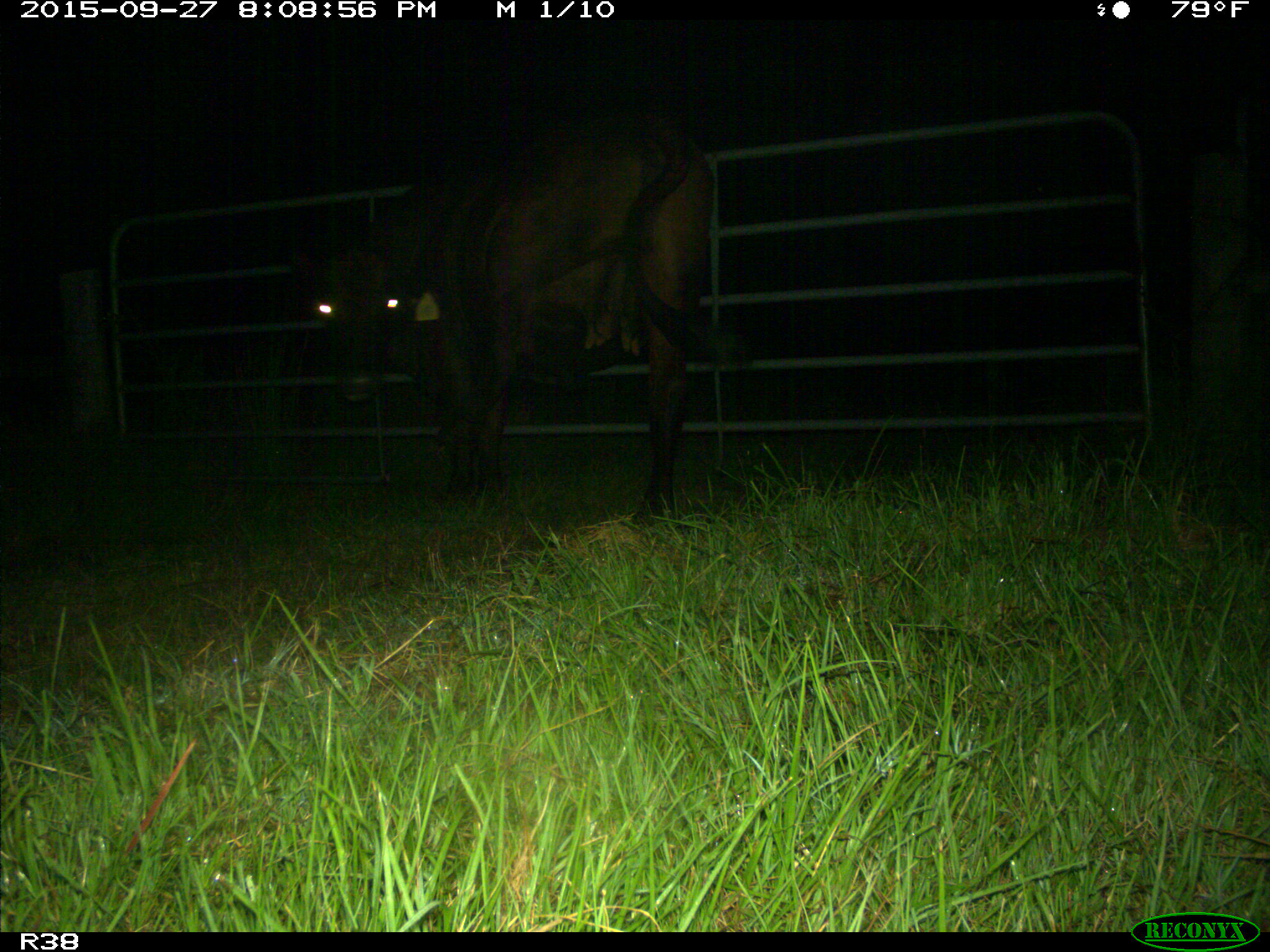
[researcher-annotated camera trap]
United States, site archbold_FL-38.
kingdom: Animalia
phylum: Chordata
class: Mammalia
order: Artiodactyla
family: Bovidae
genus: Bos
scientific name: Bos taurus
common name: domestic cow